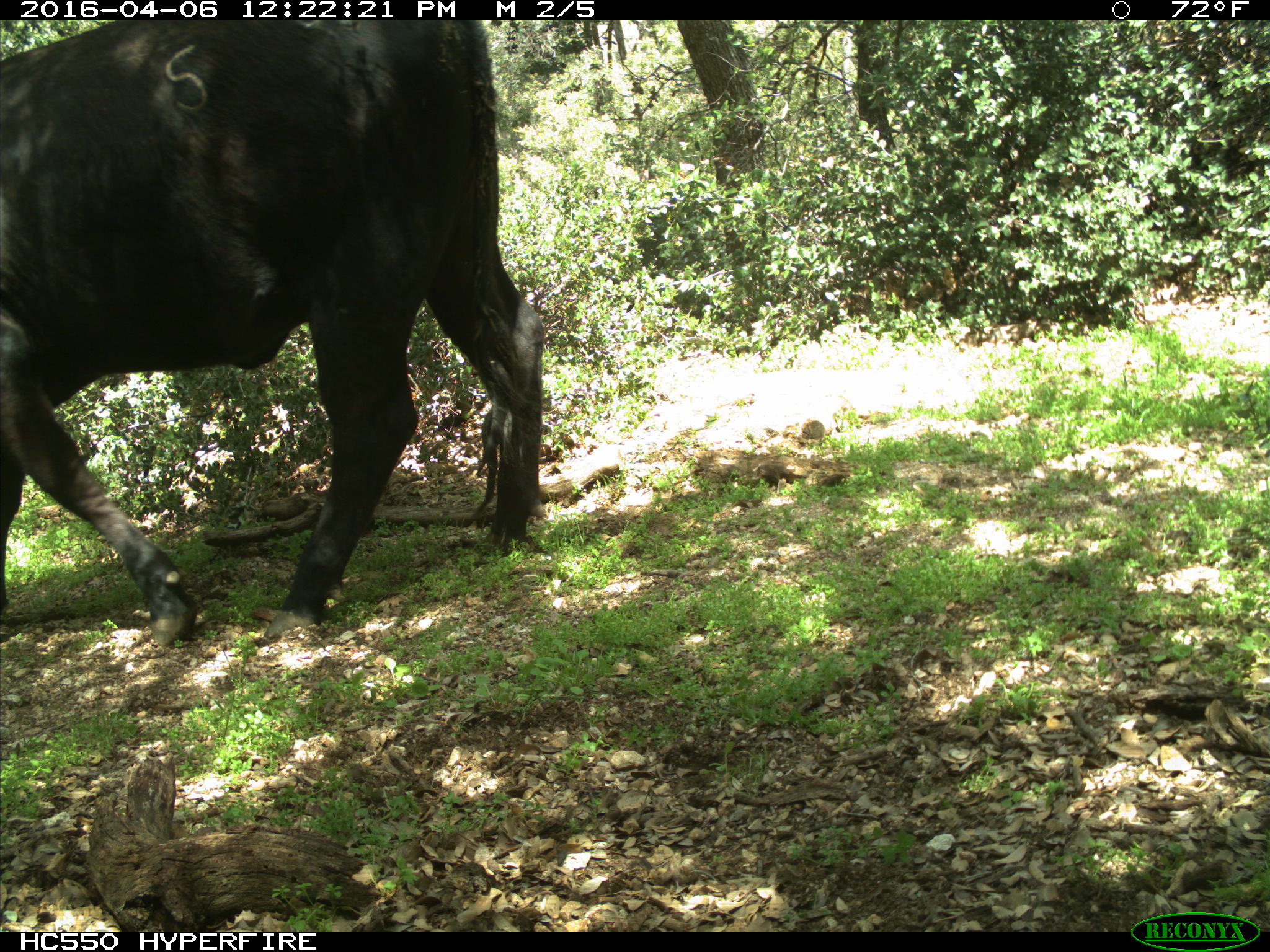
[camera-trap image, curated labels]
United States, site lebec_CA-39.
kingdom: Animalia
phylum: Chordata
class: Mammalia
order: Artiodactyla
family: Bovidae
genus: Bos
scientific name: Bos taurus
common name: domestic cow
Bos taurus (domestic cow).